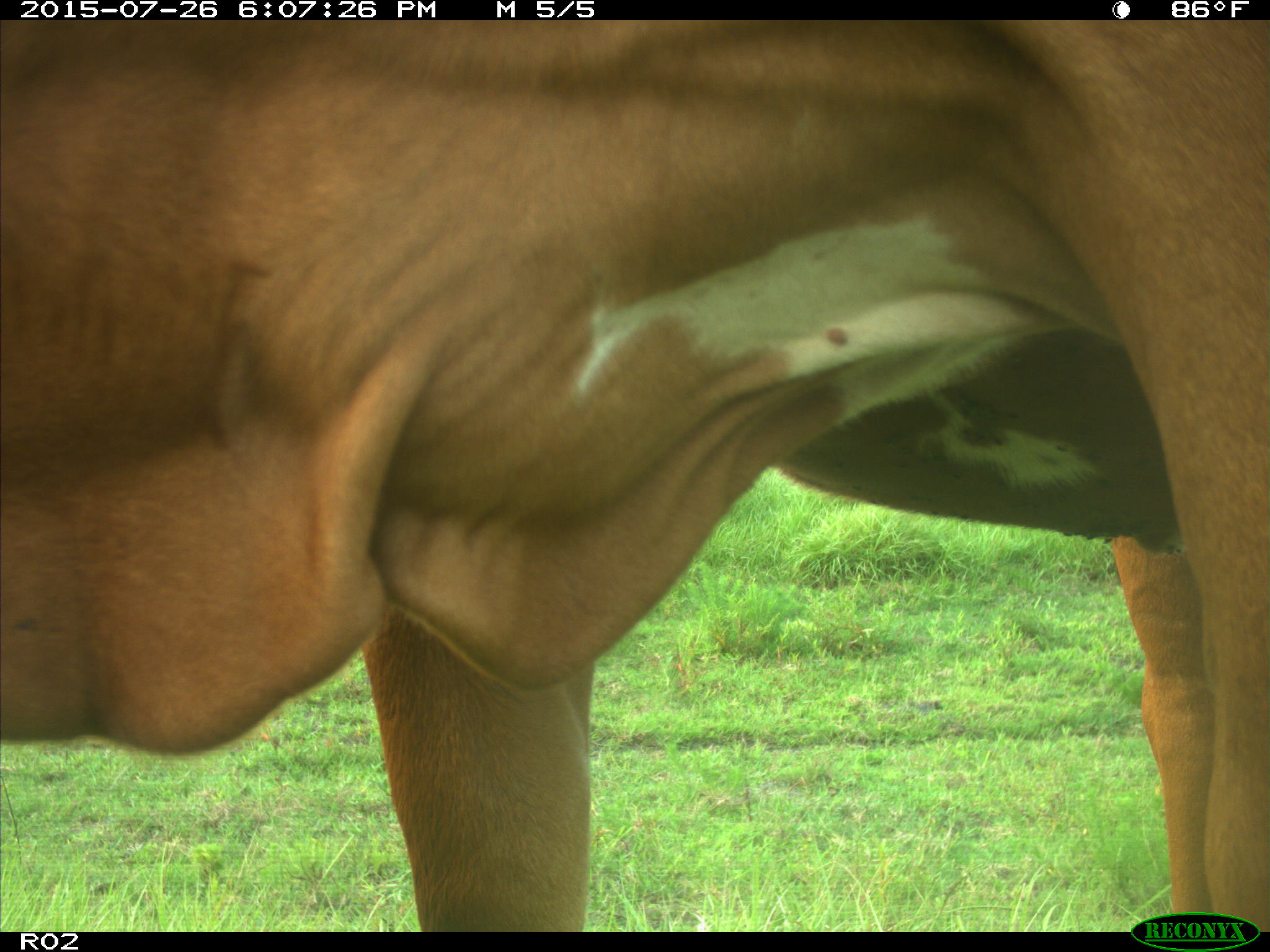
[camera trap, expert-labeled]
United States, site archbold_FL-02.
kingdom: Animalia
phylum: Chordata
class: Mammalia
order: Artiodactyla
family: Bovidae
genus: Bos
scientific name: Bos taurus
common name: domestic cow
Bos taurus (domestic cow).